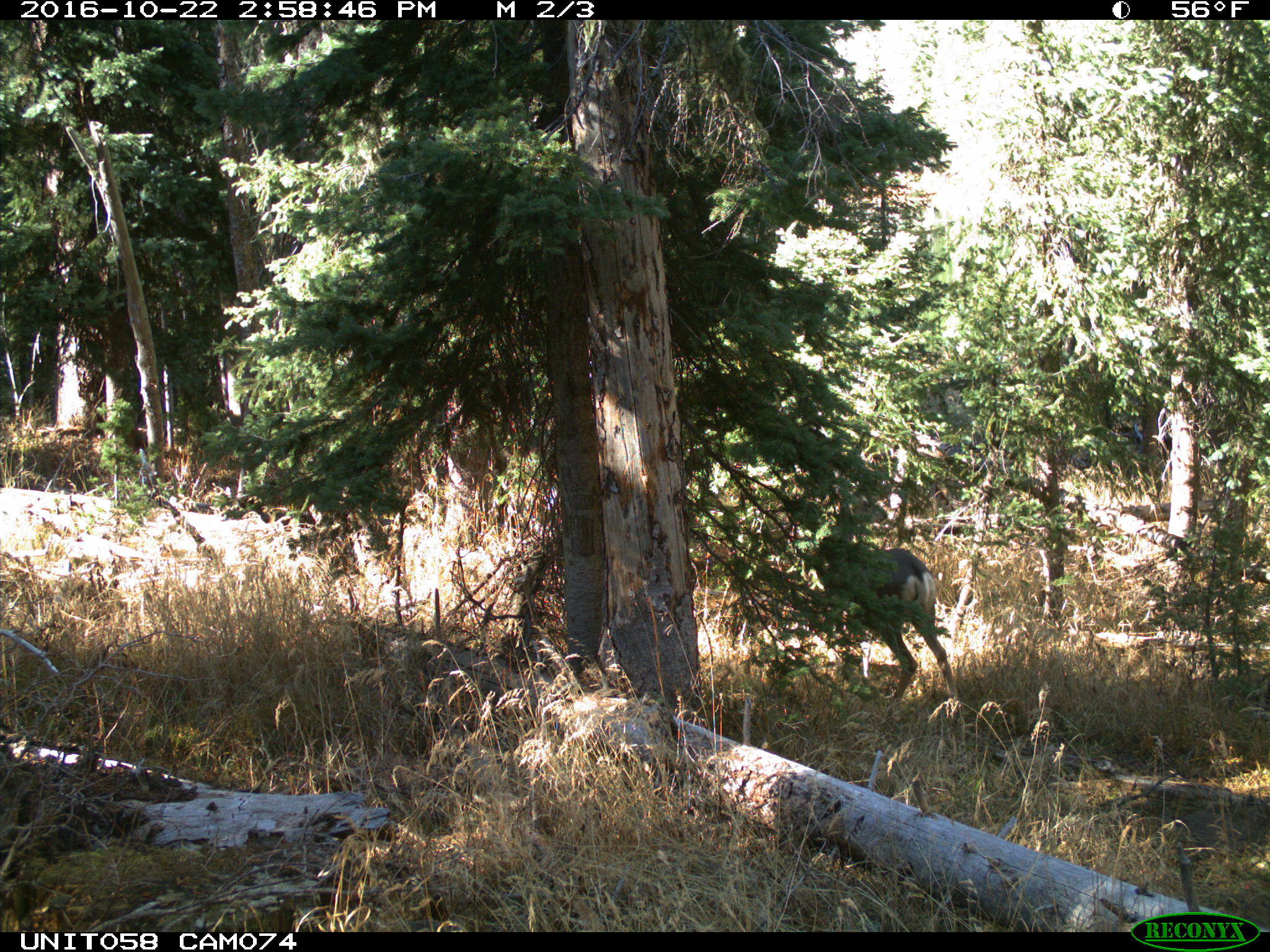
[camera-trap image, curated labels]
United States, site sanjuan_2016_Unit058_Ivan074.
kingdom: Animalia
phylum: Chordata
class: Mammalia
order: Artiodactyla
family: Cervidae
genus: Odocoileus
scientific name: Odocoileus hemionus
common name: mule deer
Odocoileus hemionus (mule deer).